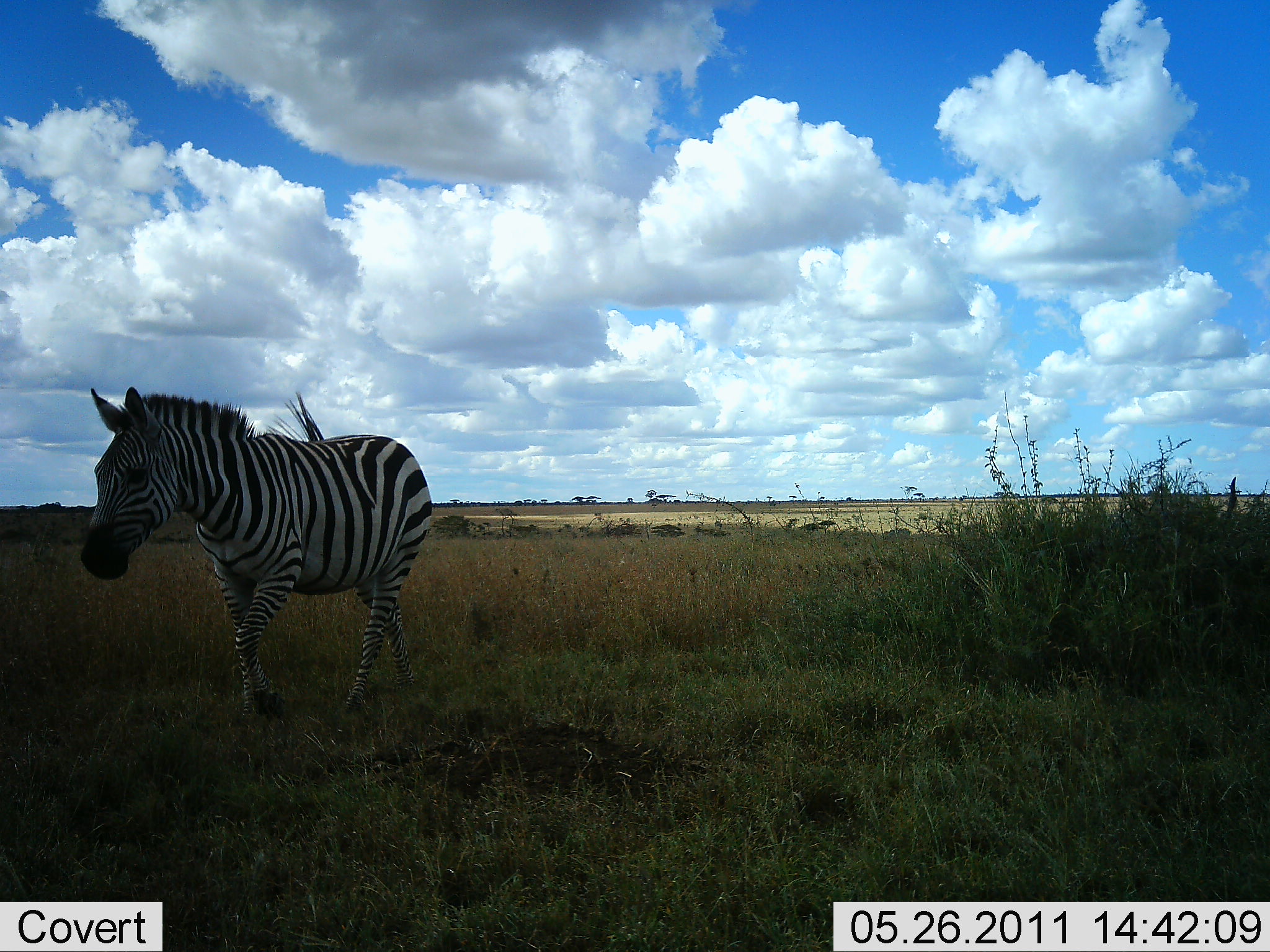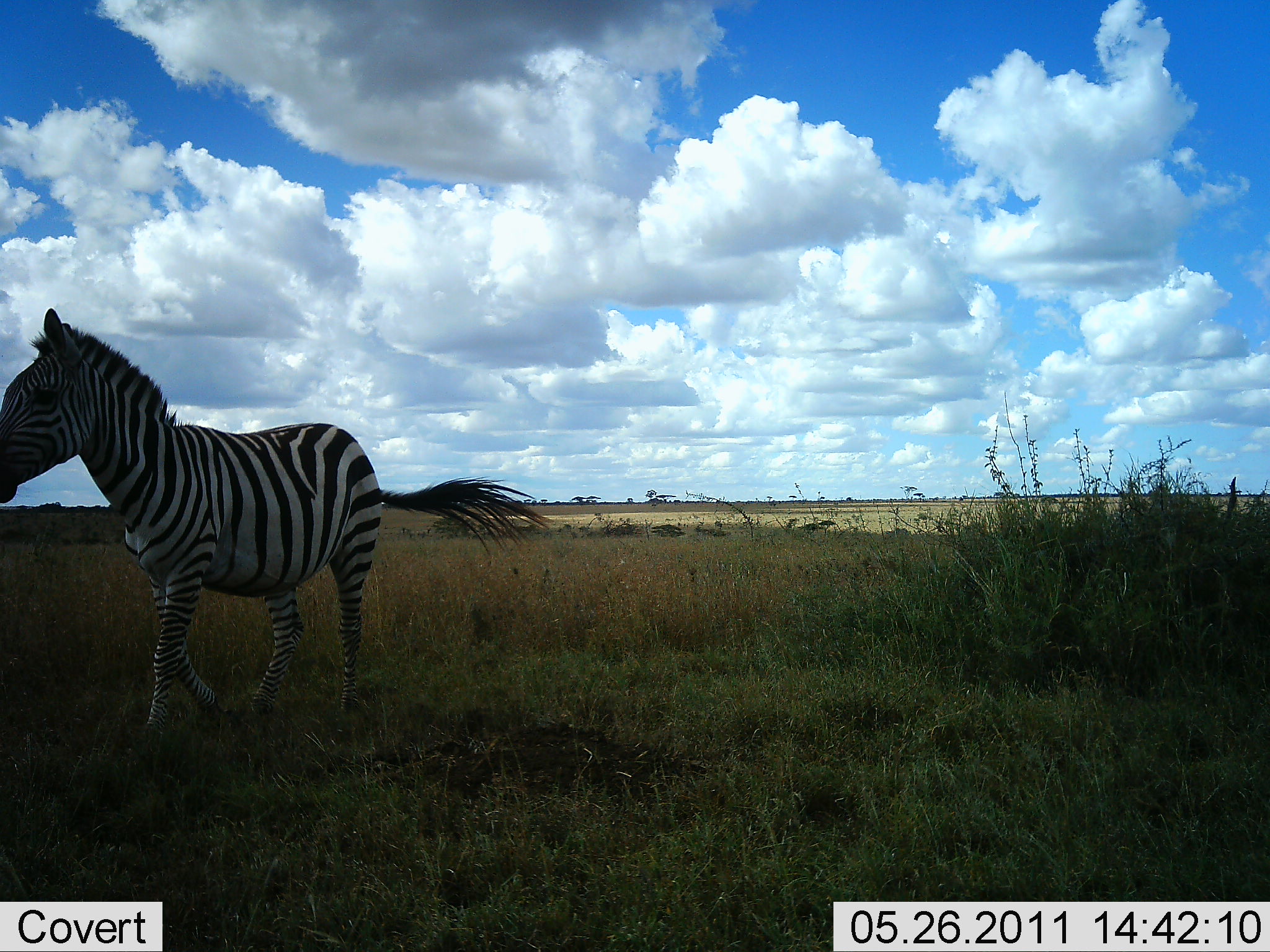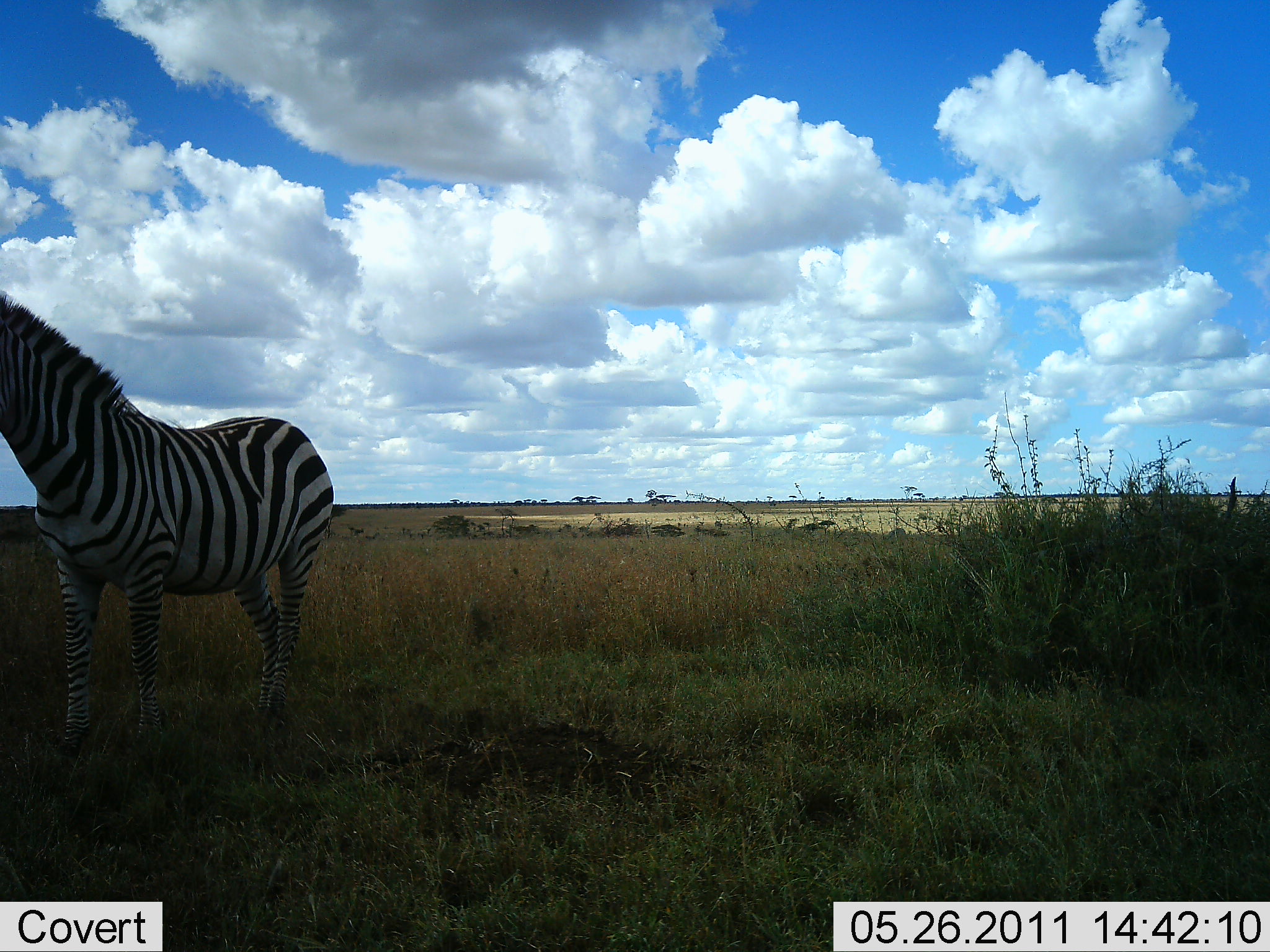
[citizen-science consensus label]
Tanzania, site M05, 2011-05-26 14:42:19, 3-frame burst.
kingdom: Animalia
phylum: Chordata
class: Mammalia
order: Perissodactyla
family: Equidae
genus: Equus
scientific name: Equus quagga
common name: plains zebra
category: zebra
Zebra (plains zebra) (Equus quagga), count 1. Behavior (volunteer vote fractions): standing 17%, resting 0%, moving 83%, interacting 0%. Young present (vote fraction): 0%. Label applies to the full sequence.